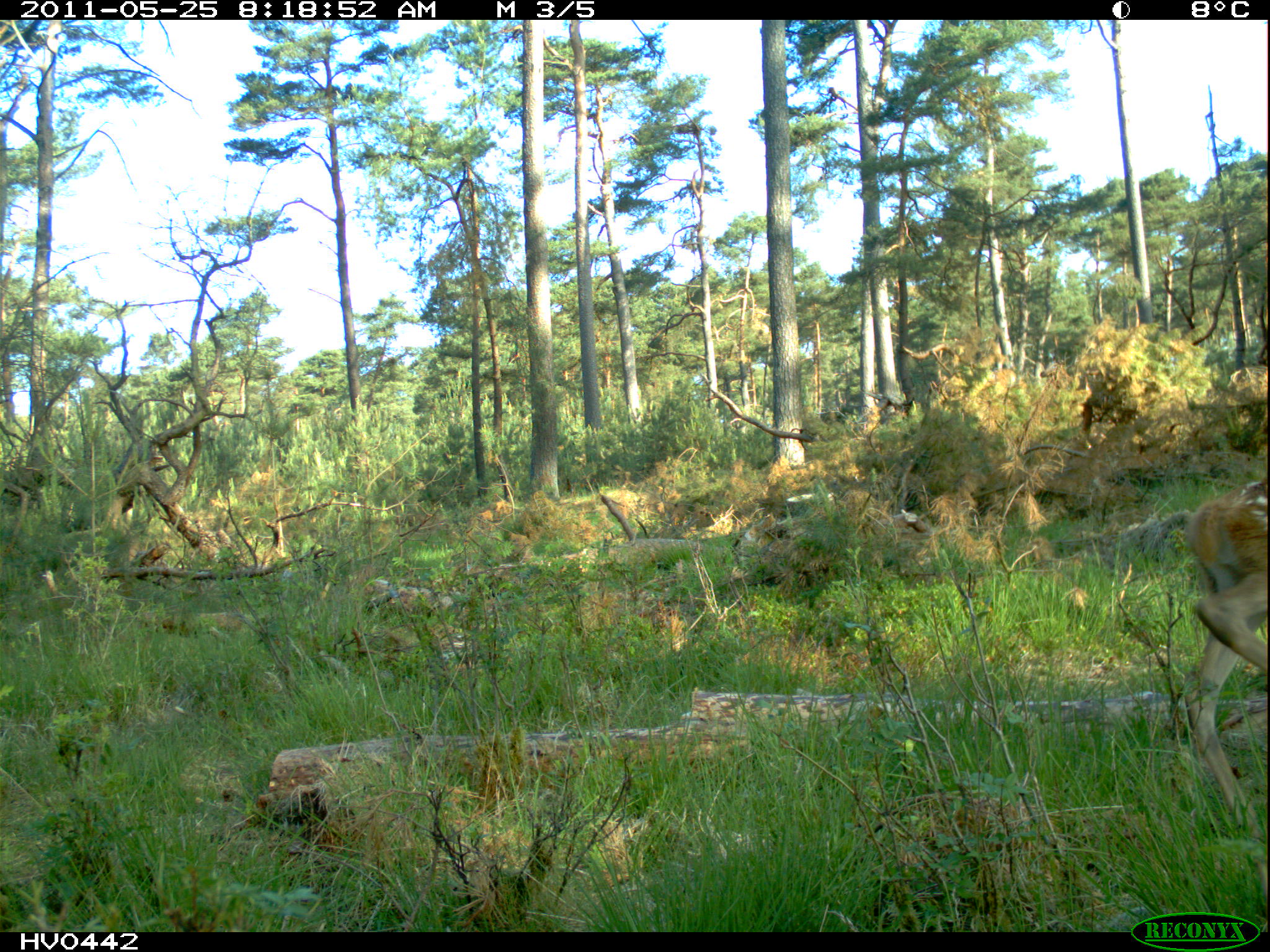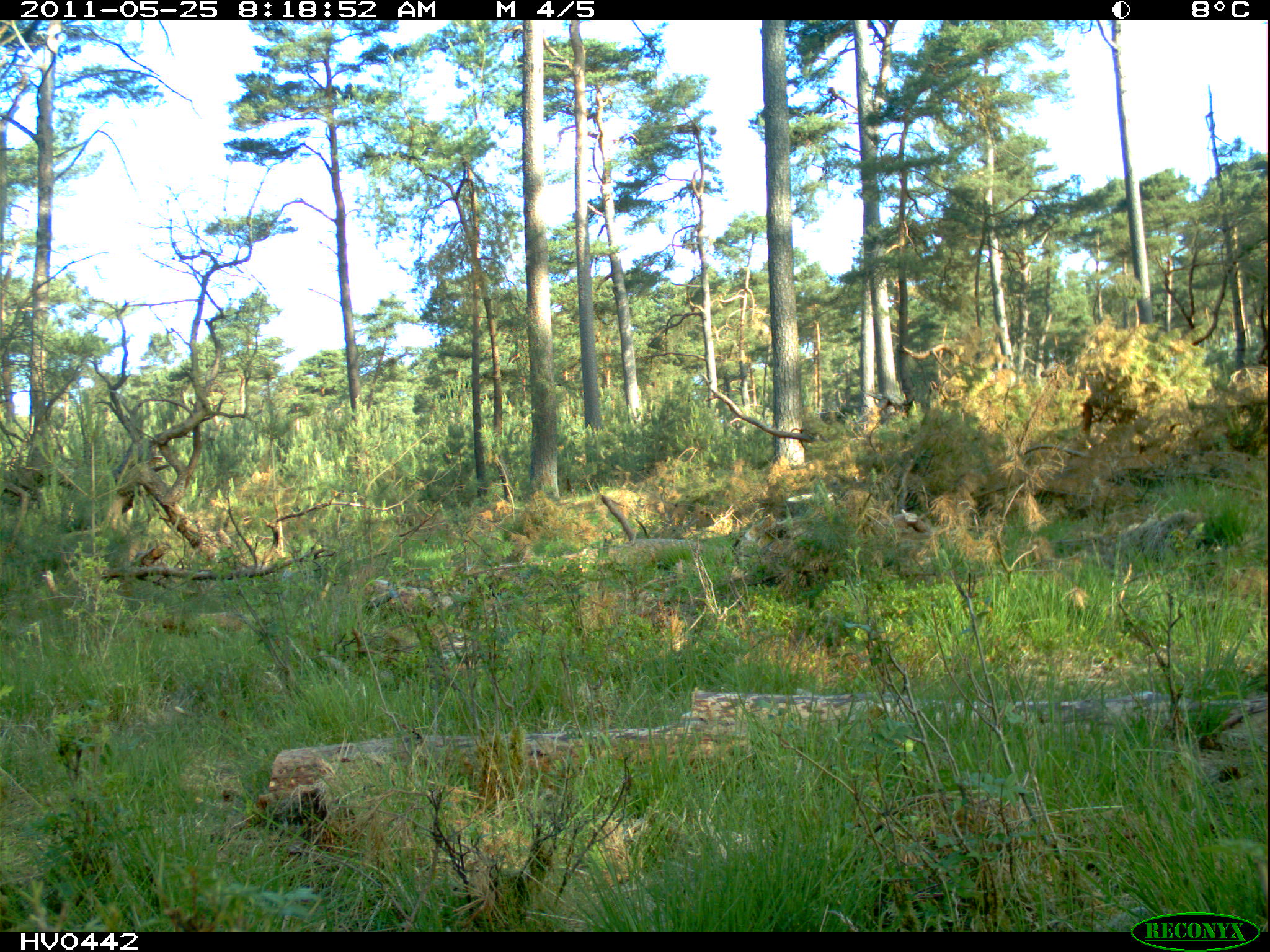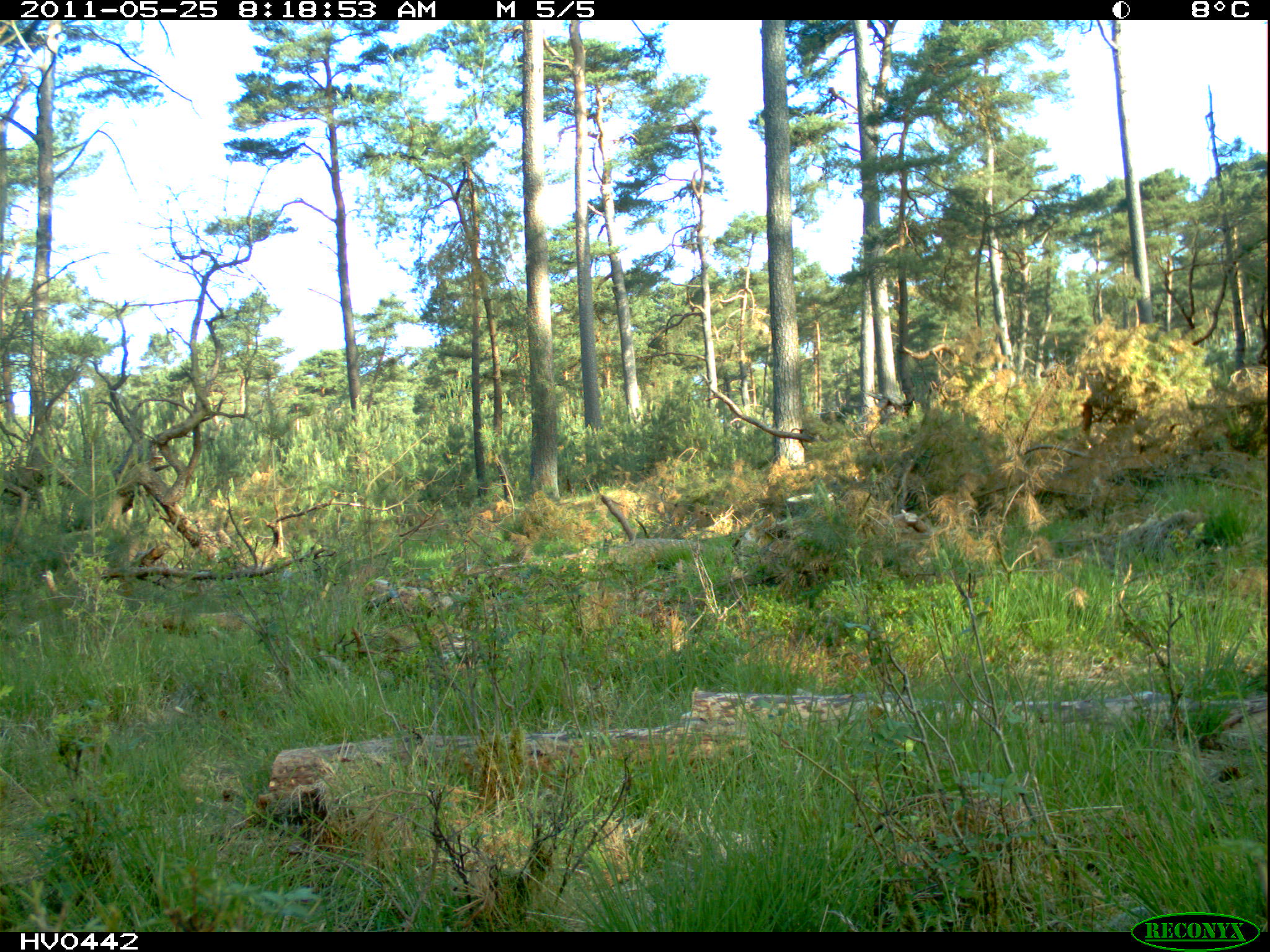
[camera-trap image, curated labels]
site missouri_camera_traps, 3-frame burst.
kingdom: Animalia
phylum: Chordata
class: Mammalia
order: Artiodactyla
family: Cervidae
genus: Cervus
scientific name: Cervus elaphus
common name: red deer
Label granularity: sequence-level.